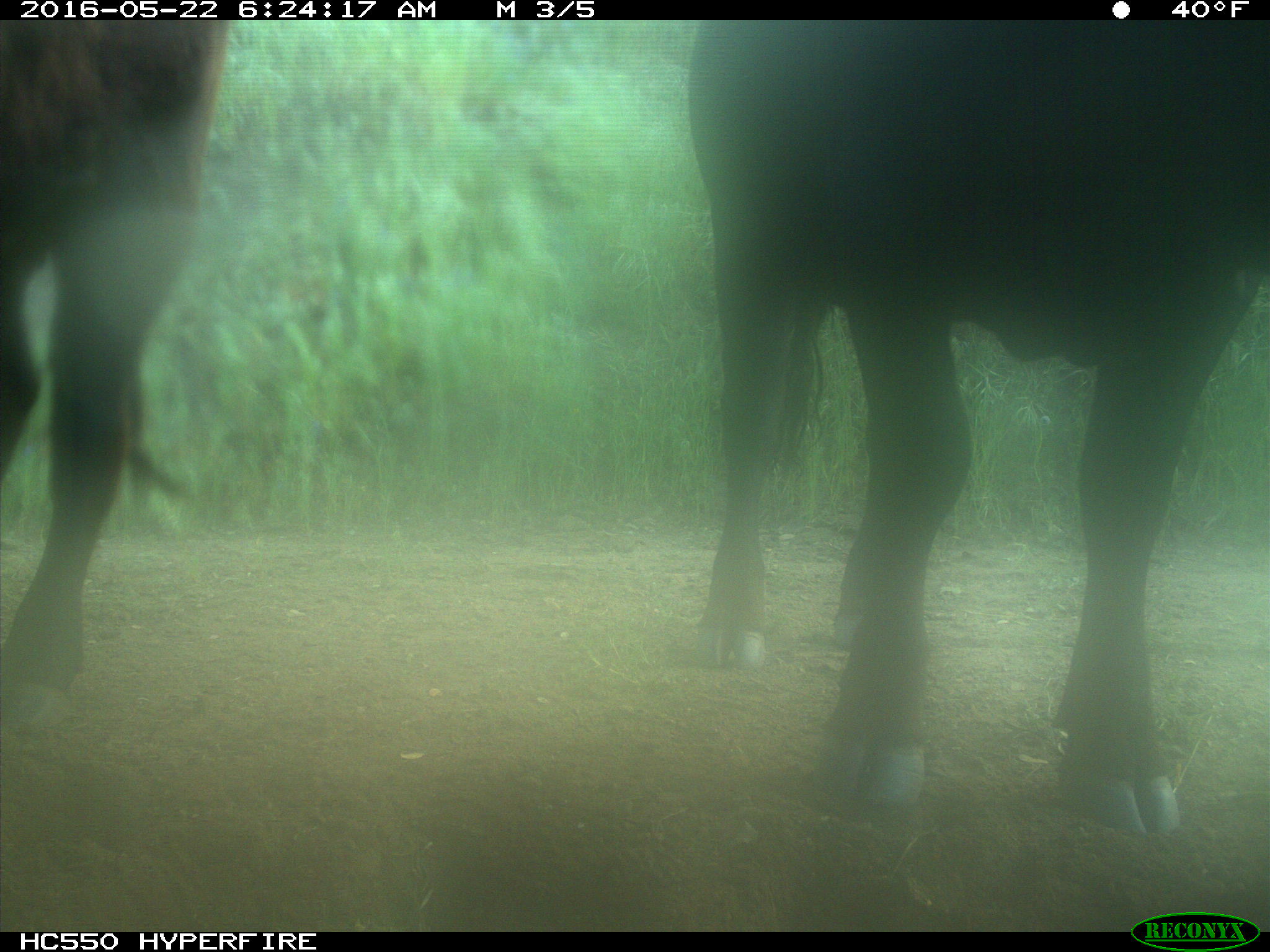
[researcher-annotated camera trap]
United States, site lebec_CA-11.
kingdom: Animalia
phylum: Chordata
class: Mammalia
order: Artiodactyla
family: Bovidae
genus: Bos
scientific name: Bos taurus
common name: domestic cow